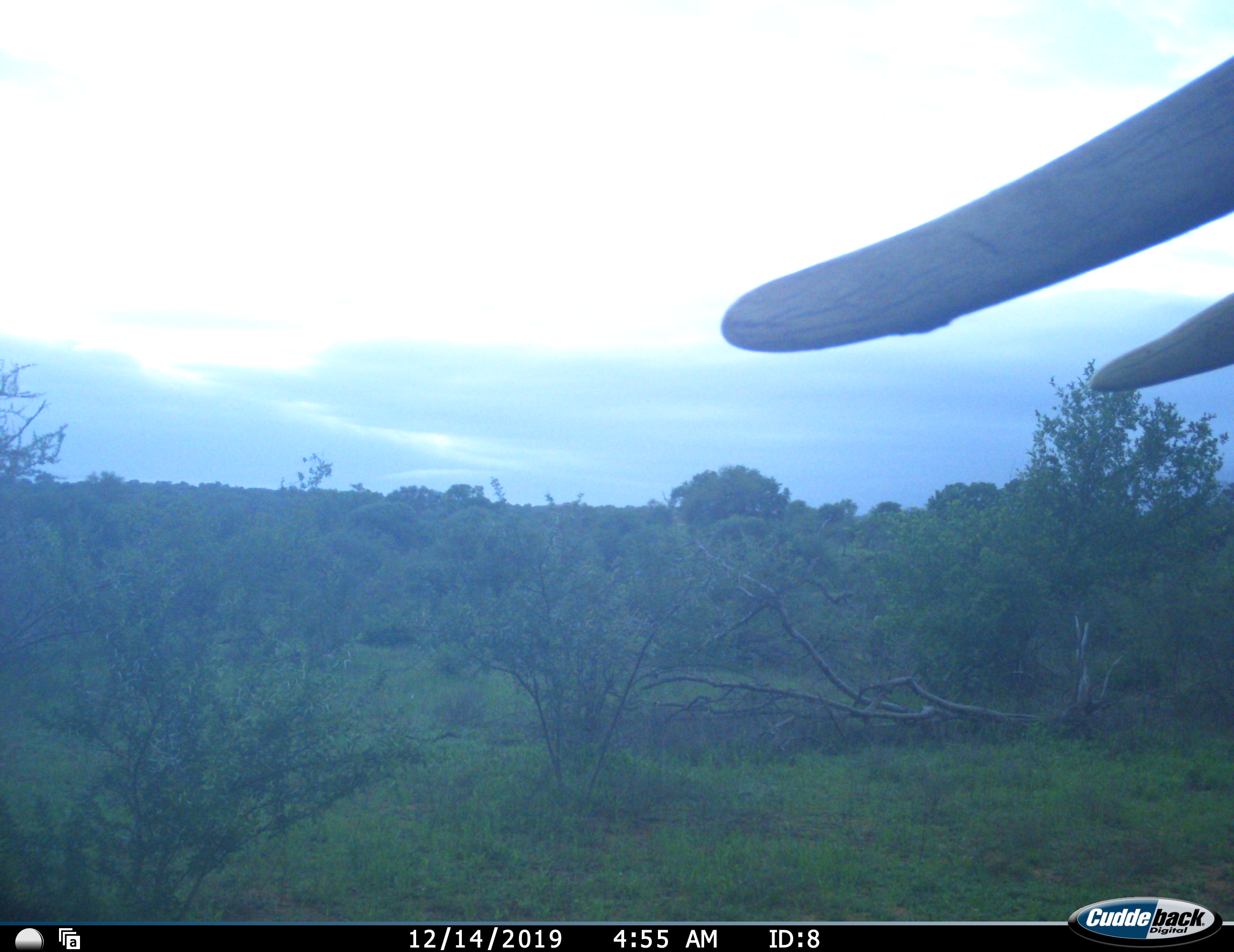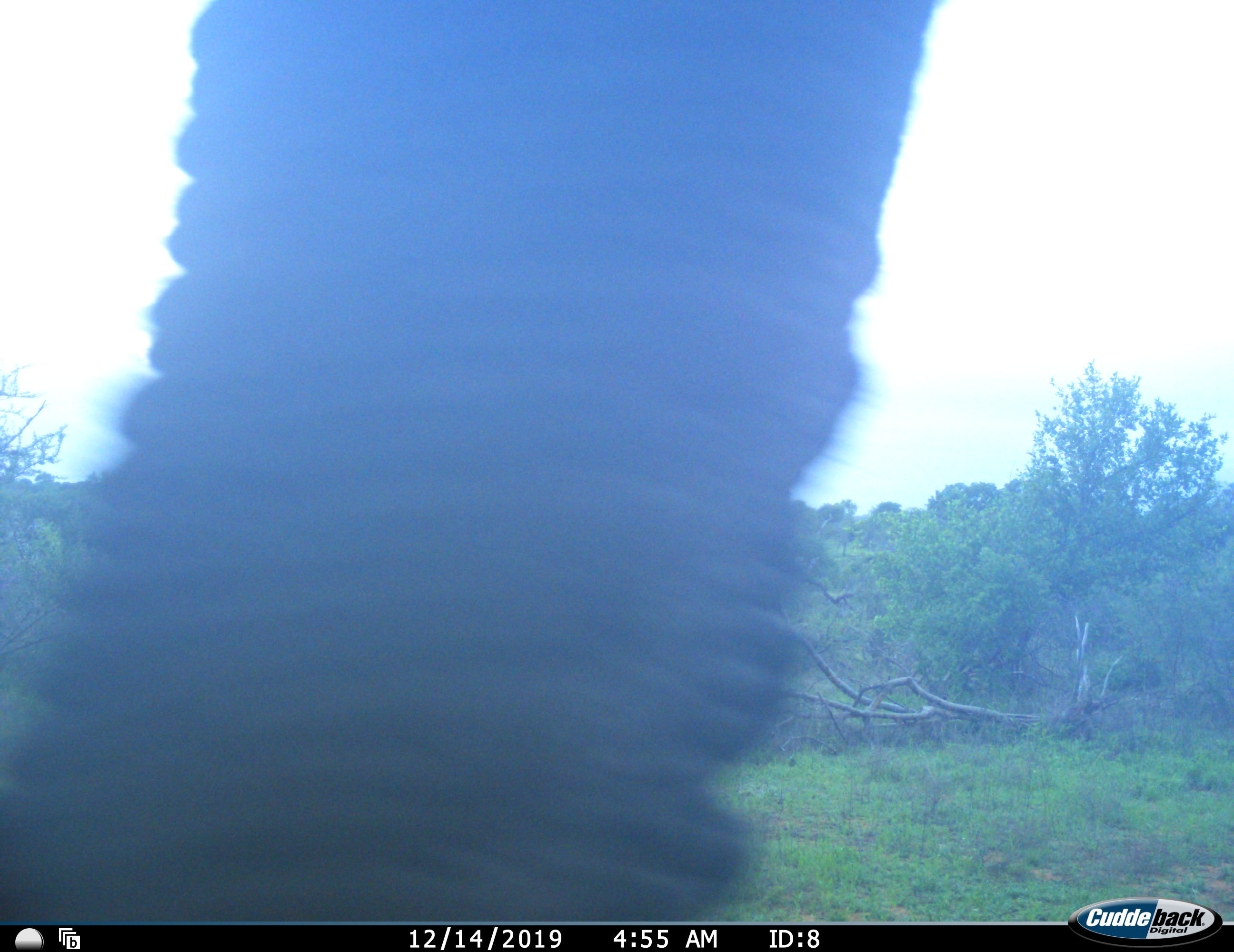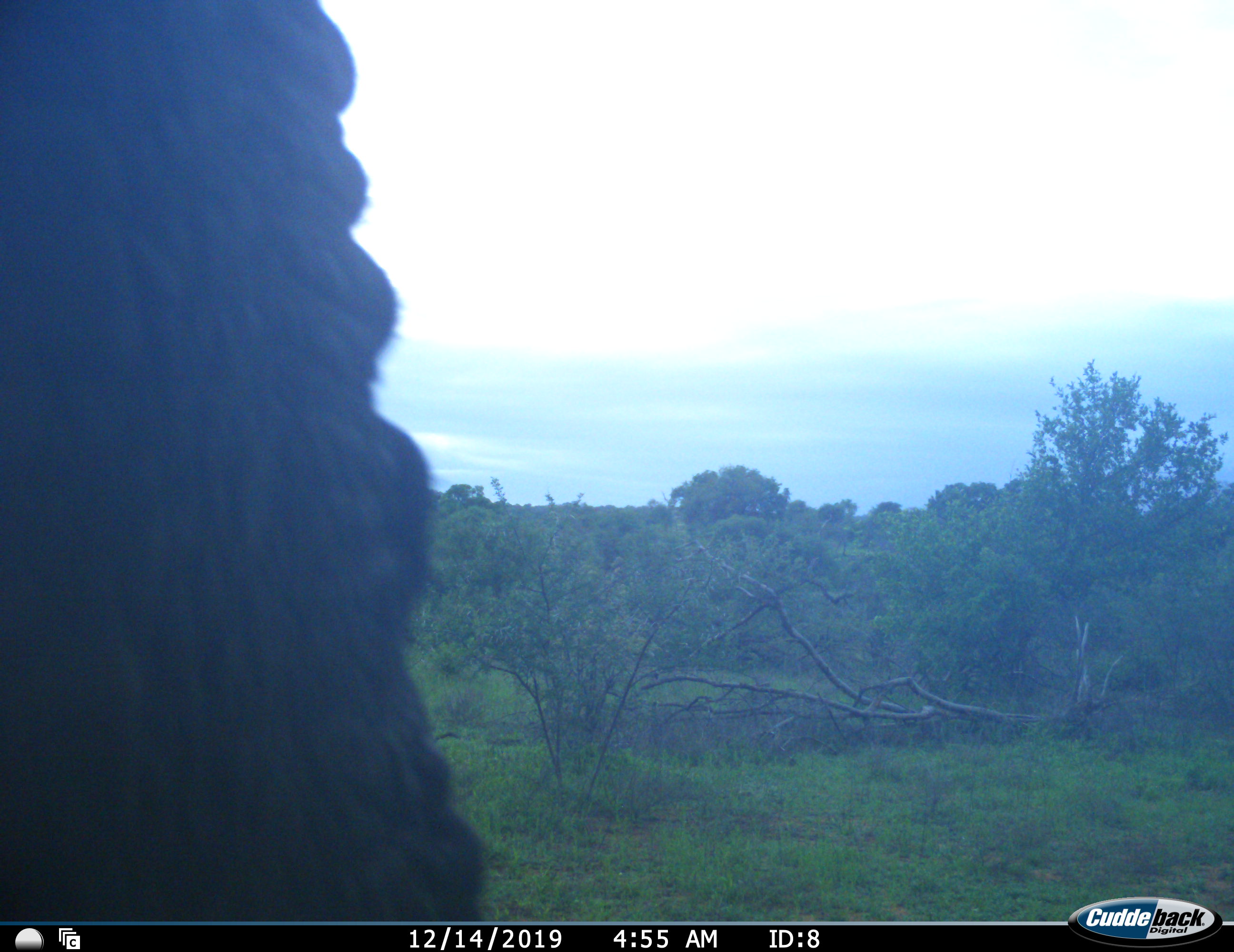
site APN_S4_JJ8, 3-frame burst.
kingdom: Animalia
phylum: Chordata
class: Mammalia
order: Proboscidea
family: Elephantidae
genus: Loxodonta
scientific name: Loxodonta africana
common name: african bush elephant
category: elephant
Elephant (african bush elephant) (Loxodonta africana), count 1. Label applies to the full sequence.